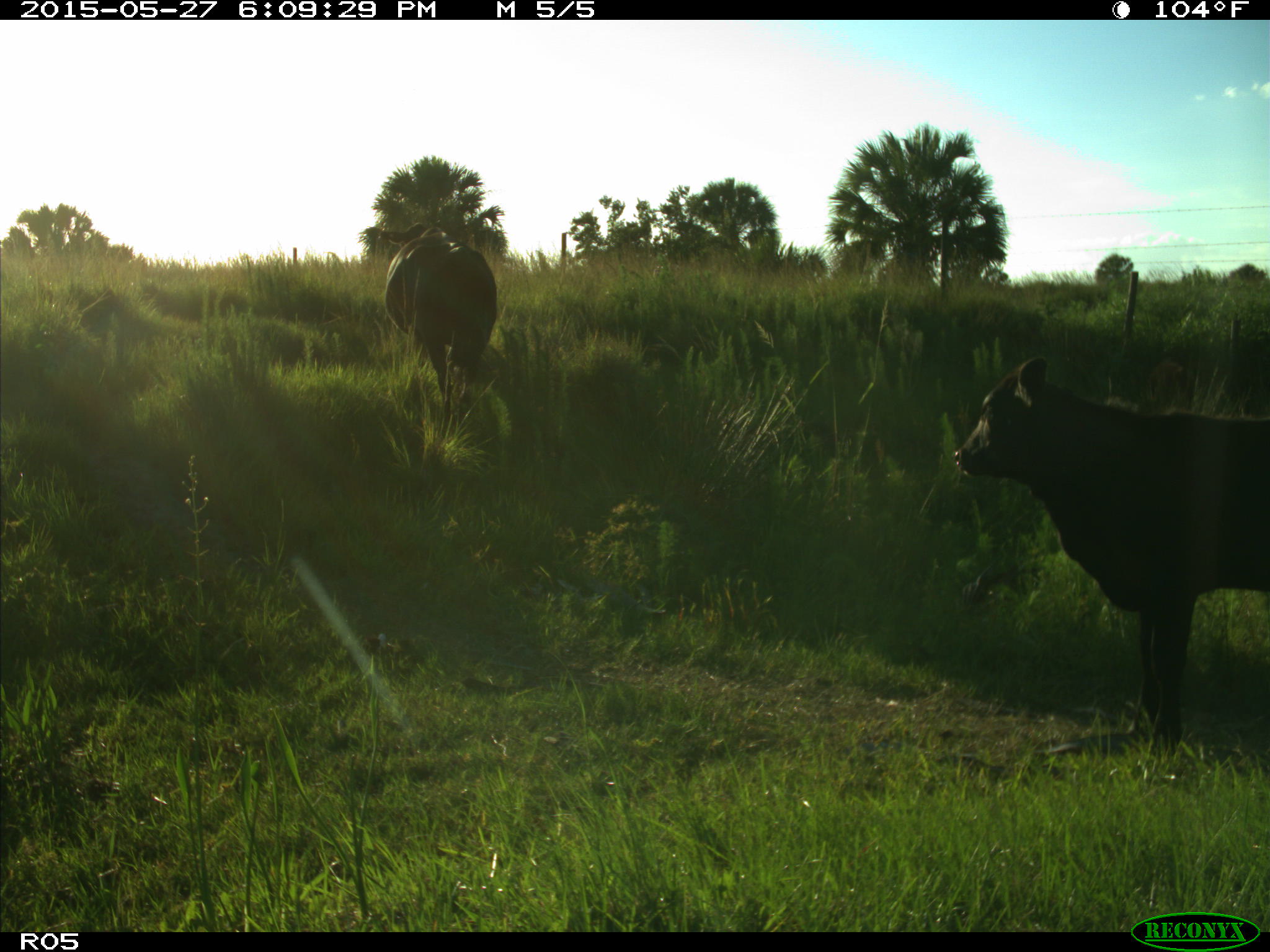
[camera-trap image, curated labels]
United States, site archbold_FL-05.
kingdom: Animalia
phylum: Chordata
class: Mammalia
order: Artiodactyla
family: Bovidae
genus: Bos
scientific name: Bos taurus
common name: domestic cow